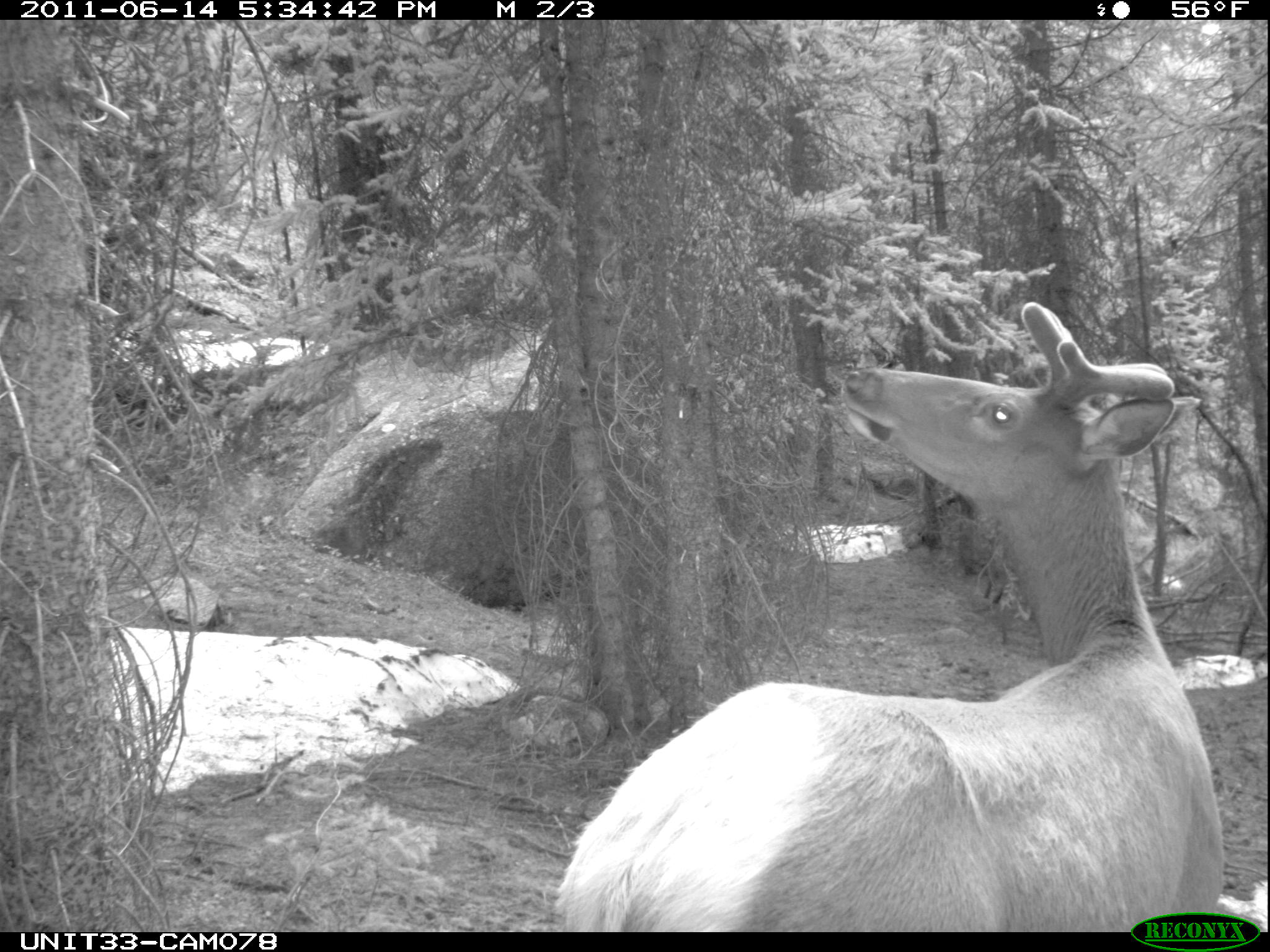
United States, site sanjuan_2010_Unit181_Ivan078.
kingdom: Animalia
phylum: Chordata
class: Mammalia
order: Artiodactyla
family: Cervidae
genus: Cervus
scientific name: Cervus elaphus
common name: red deer